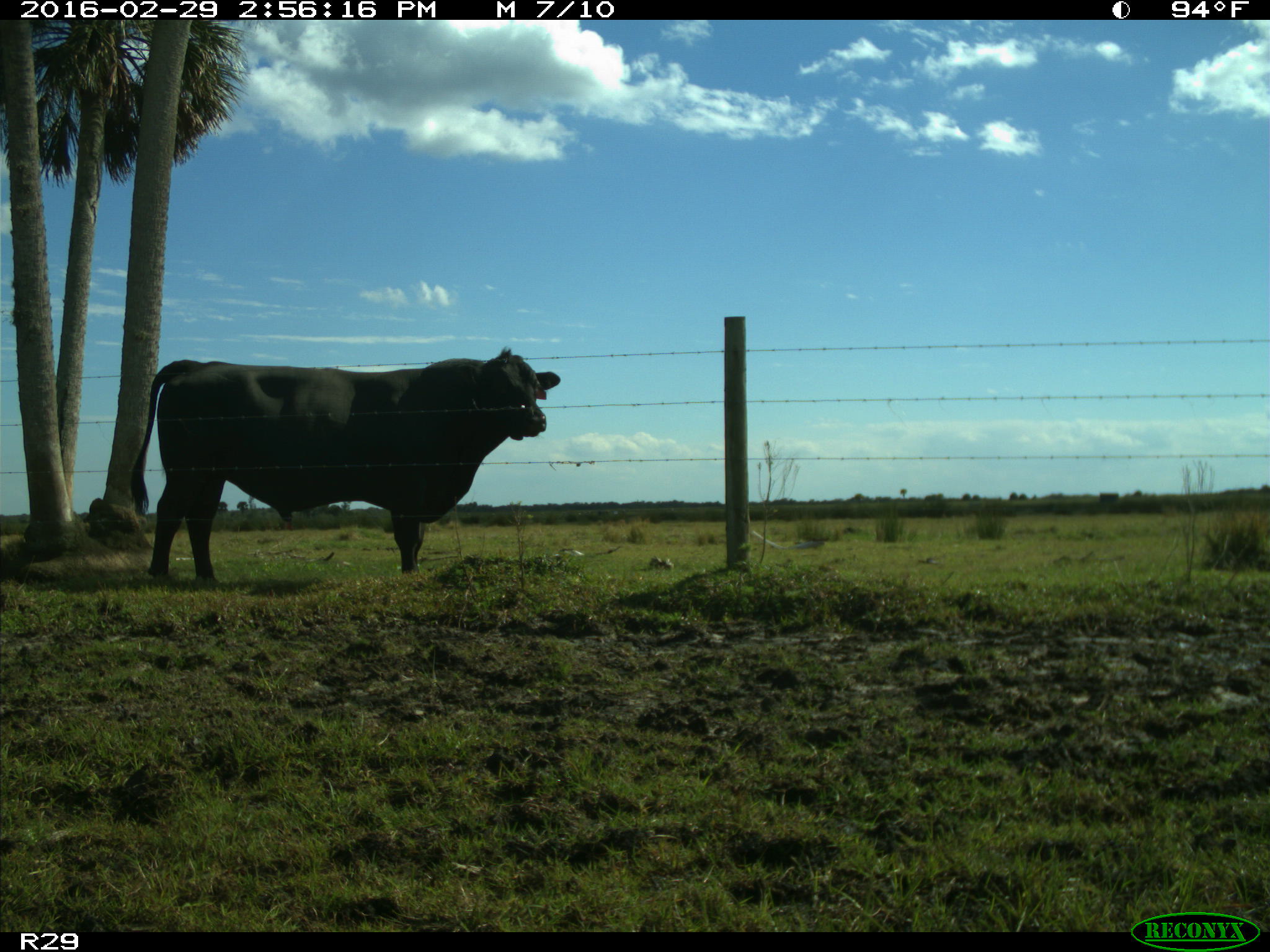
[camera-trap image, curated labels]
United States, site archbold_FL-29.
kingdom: Animalia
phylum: Chordata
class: Mammalia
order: Artiodactyla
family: Bovidae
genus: Bos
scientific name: Bos taurus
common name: domestic cow